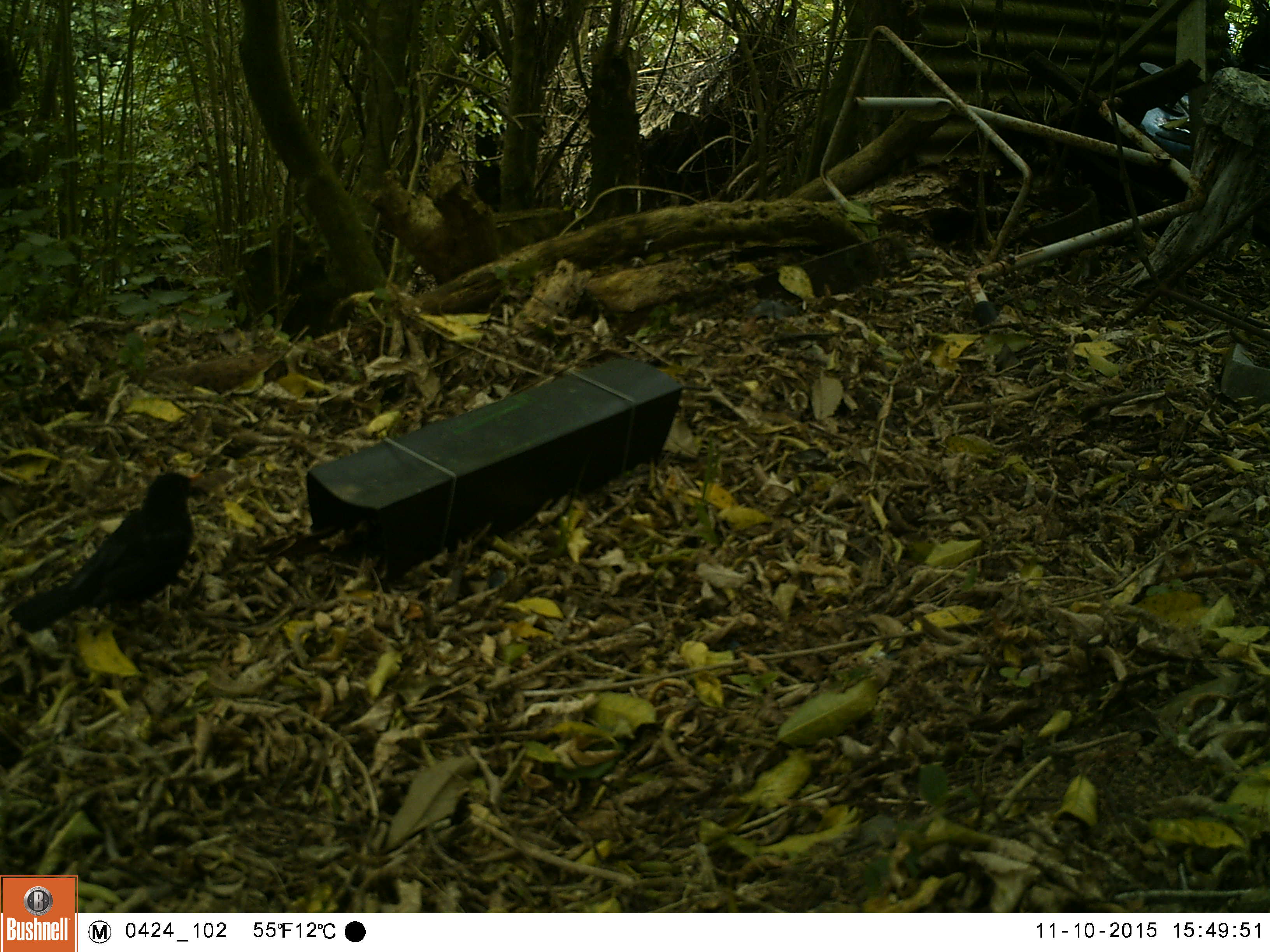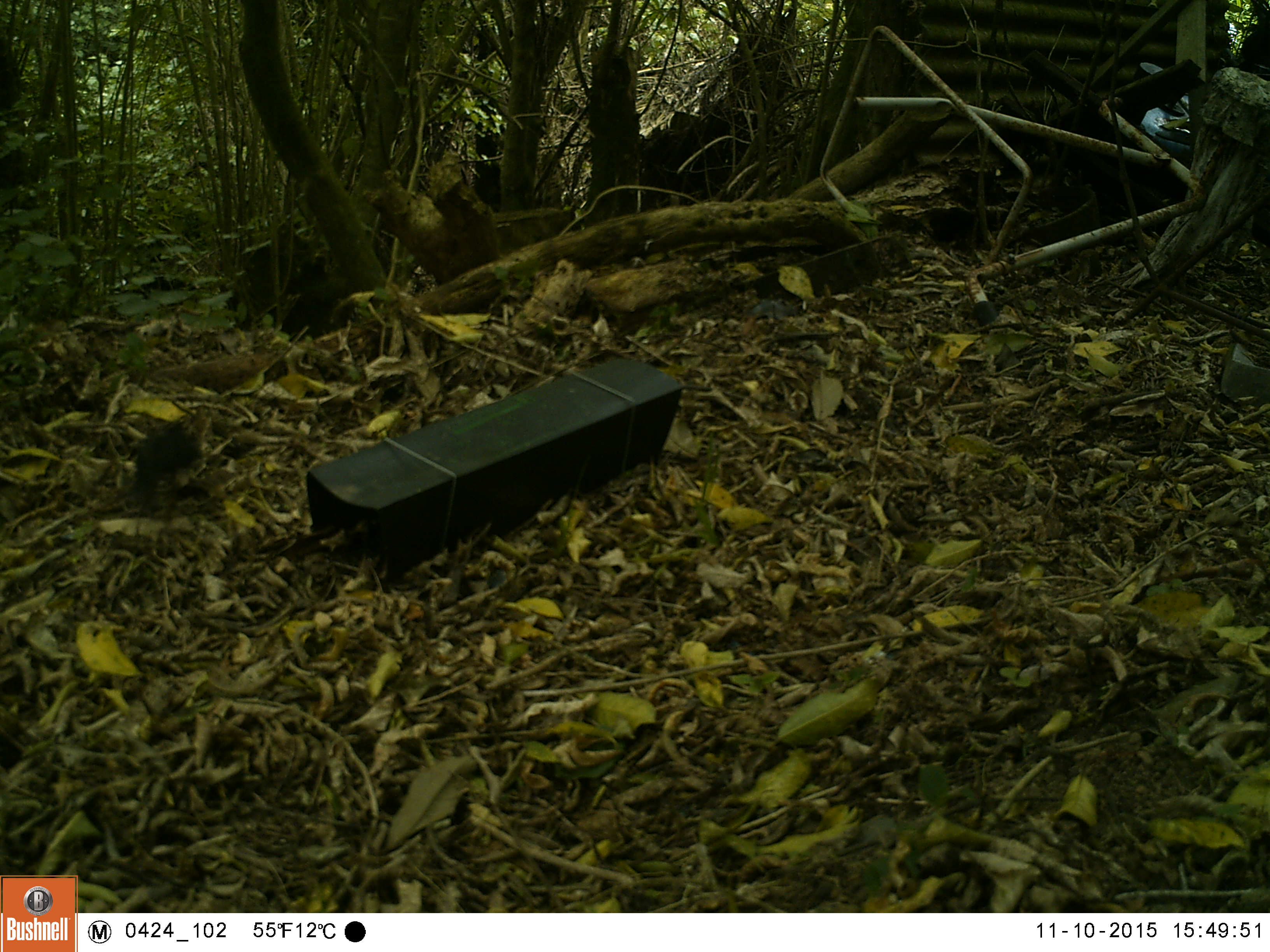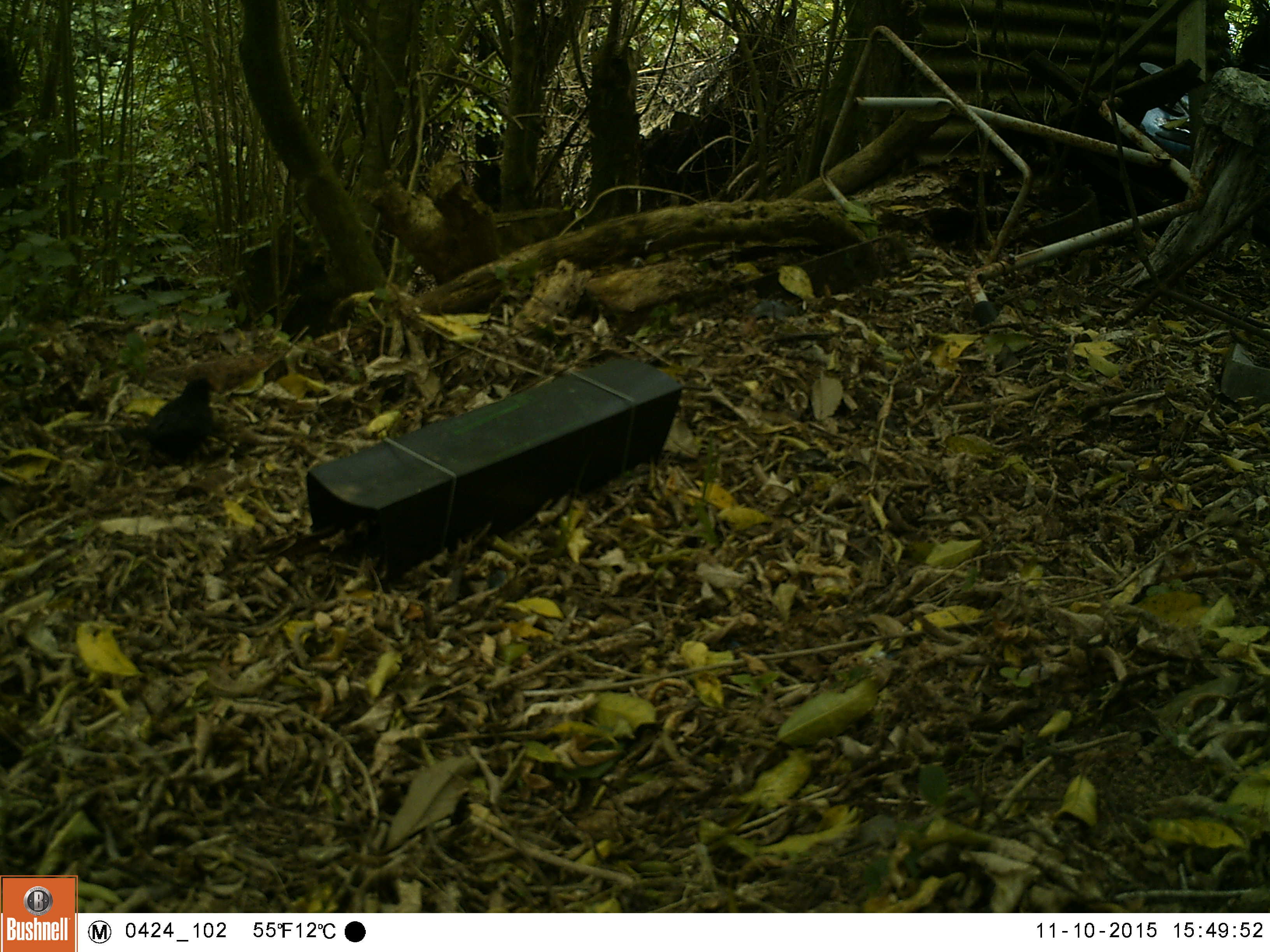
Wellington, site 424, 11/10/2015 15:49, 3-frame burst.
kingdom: Animalia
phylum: Chordata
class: Aves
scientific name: Aves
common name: bird